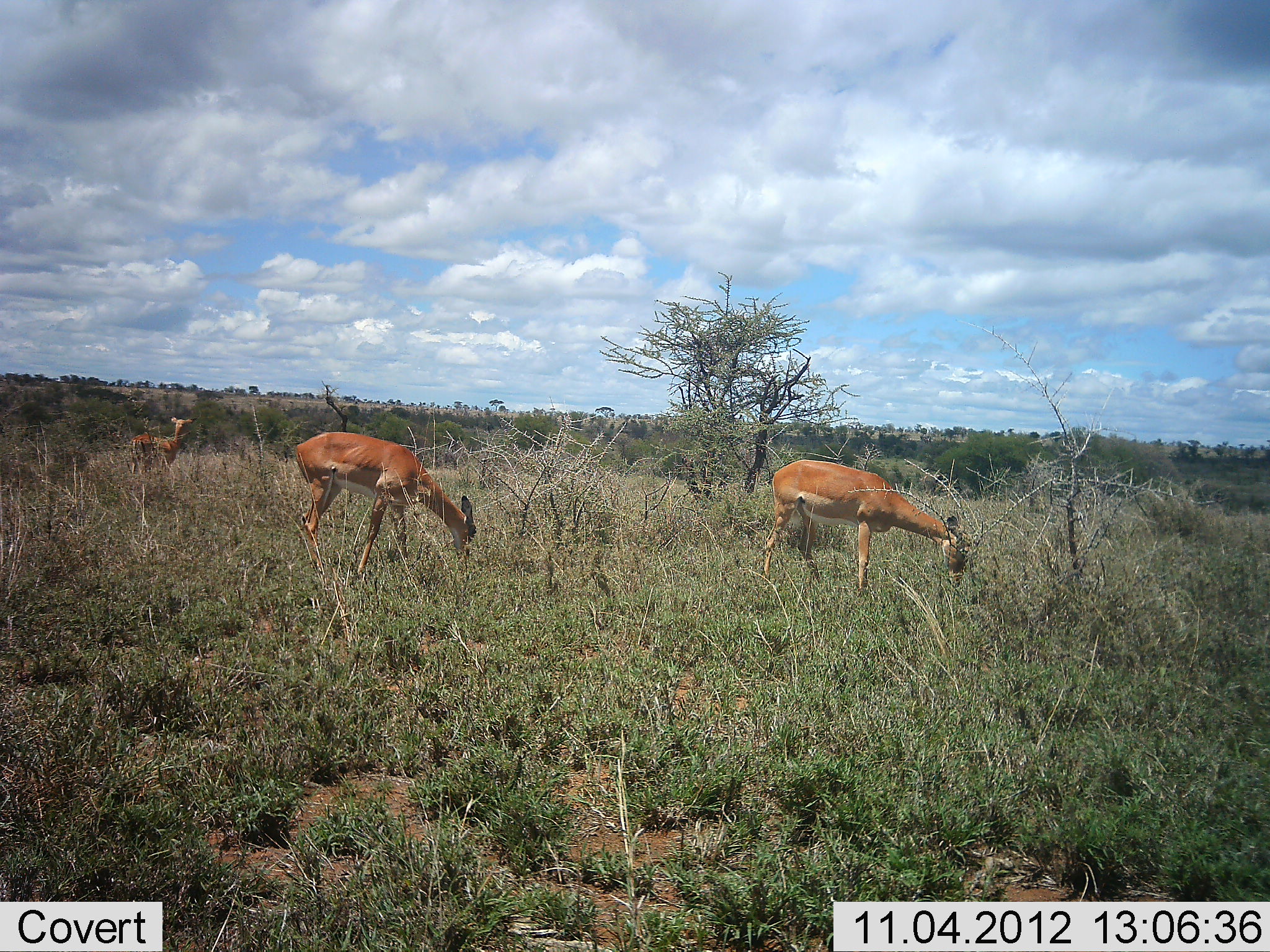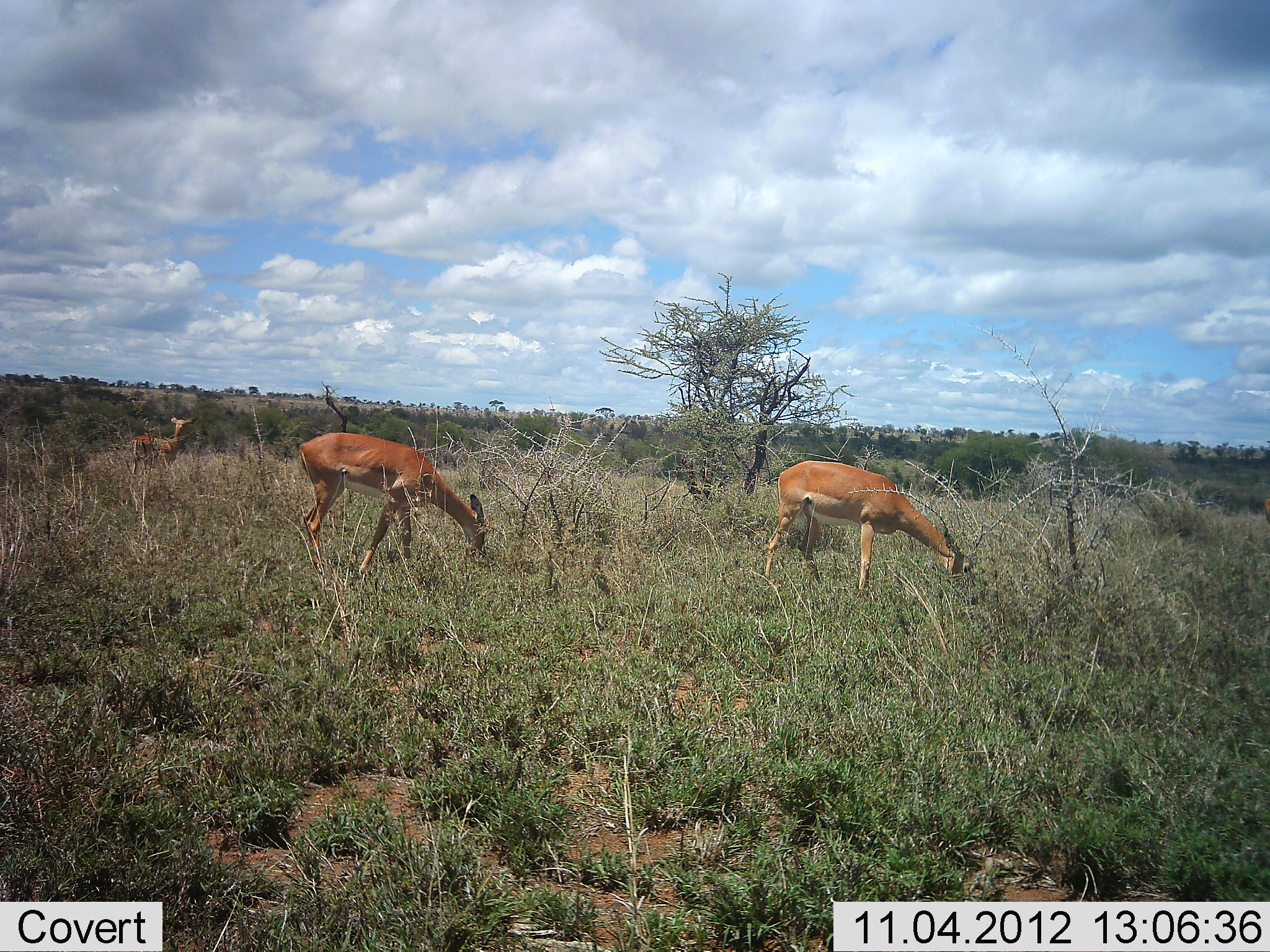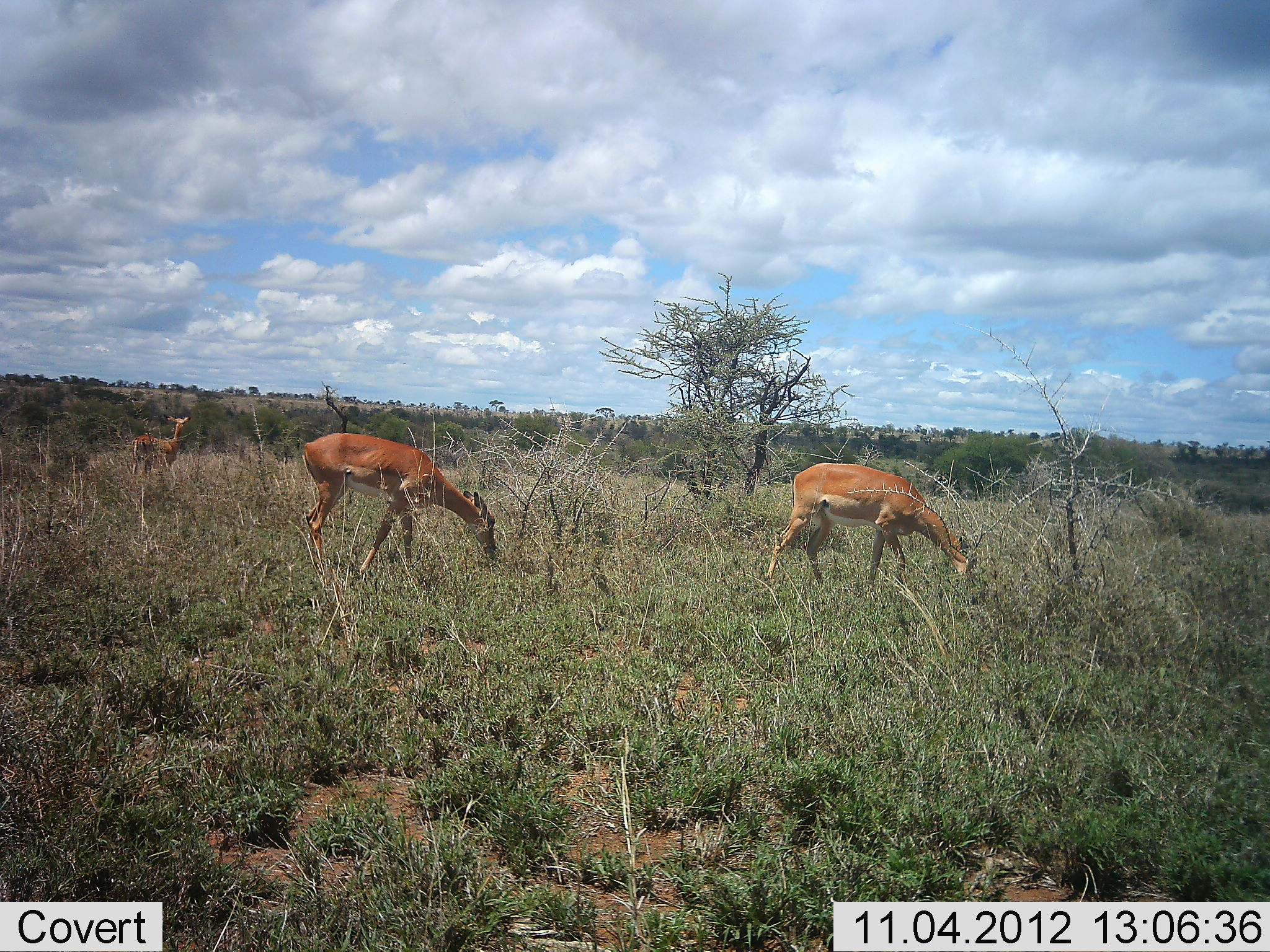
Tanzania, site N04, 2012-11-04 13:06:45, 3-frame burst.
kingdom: Animalia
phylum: Chordata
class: Mammalia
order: Artiodactyla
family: Bovidae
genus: Aepyceros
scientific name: Aepyceros melampus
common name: impala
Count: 3.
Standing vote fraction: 60%.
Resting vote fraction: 0%.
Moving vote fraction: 10%.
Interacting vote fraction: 0%.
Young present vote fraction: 10%.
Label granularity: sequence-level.